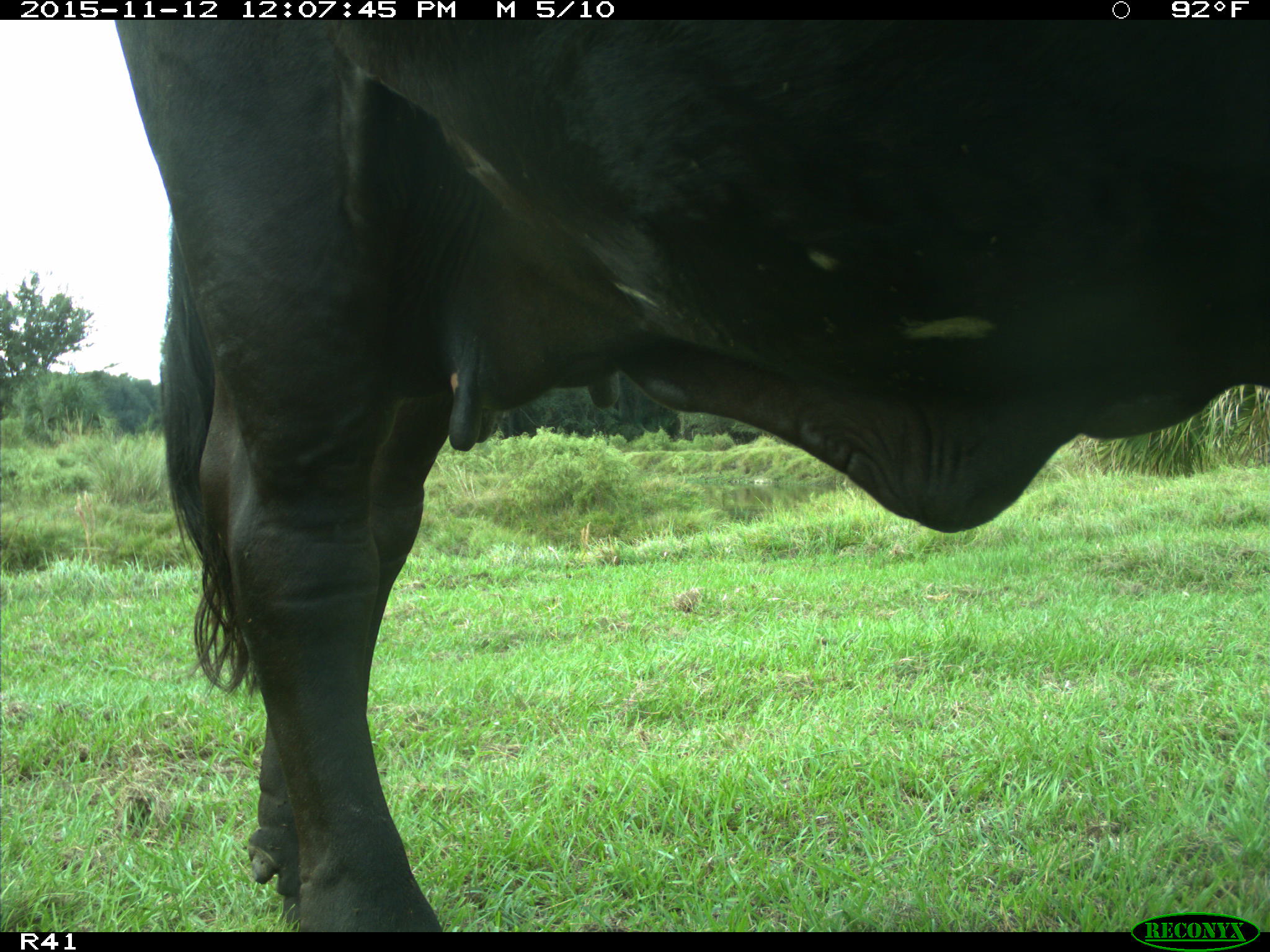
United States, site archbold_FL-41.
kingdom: Animalia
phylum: Chordata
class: Mammalia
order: Artiodactyla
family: Bovidae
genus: Bos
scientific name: Bos taurus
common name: domestic cow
Bos taurus (domestic cow).